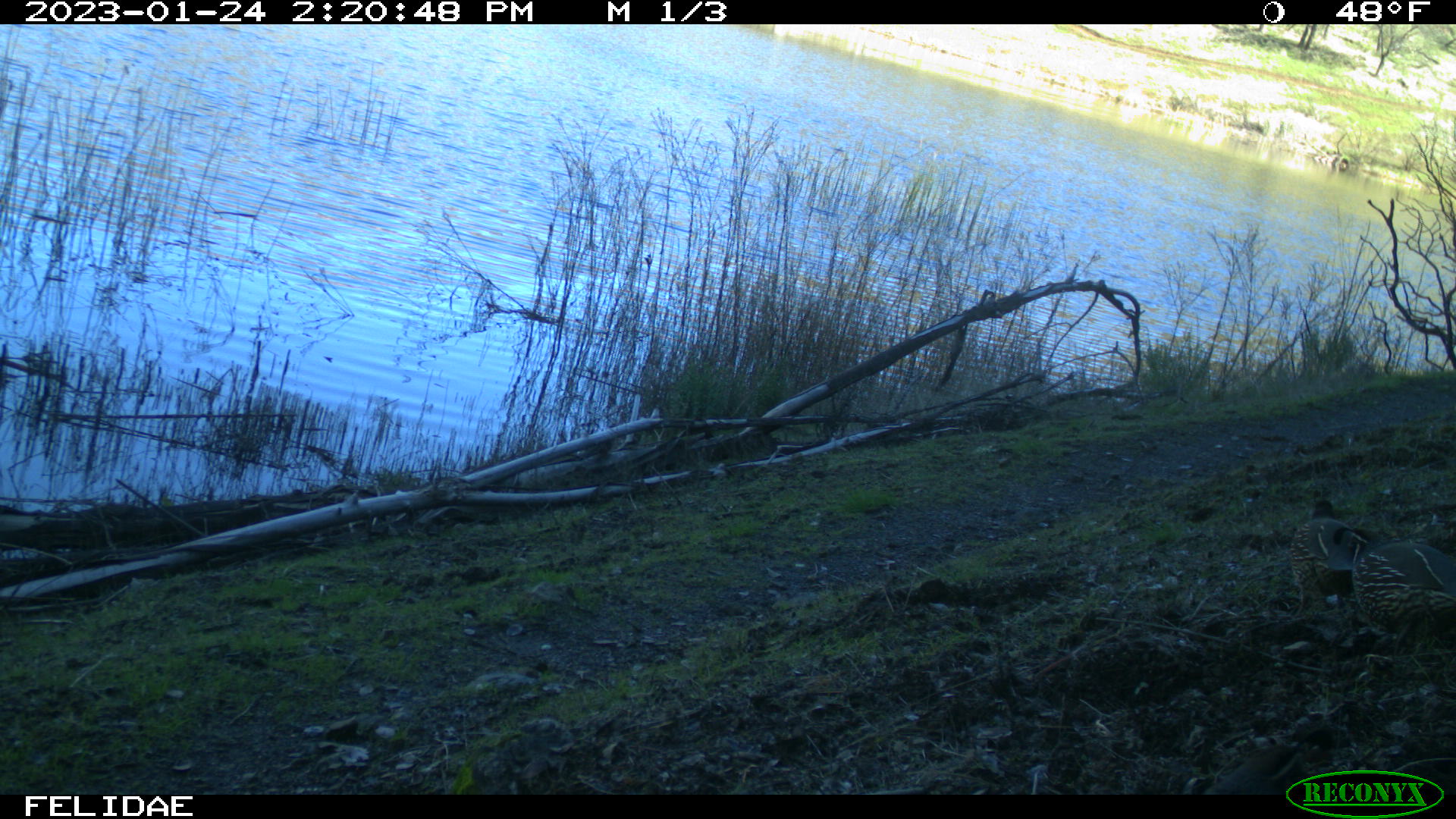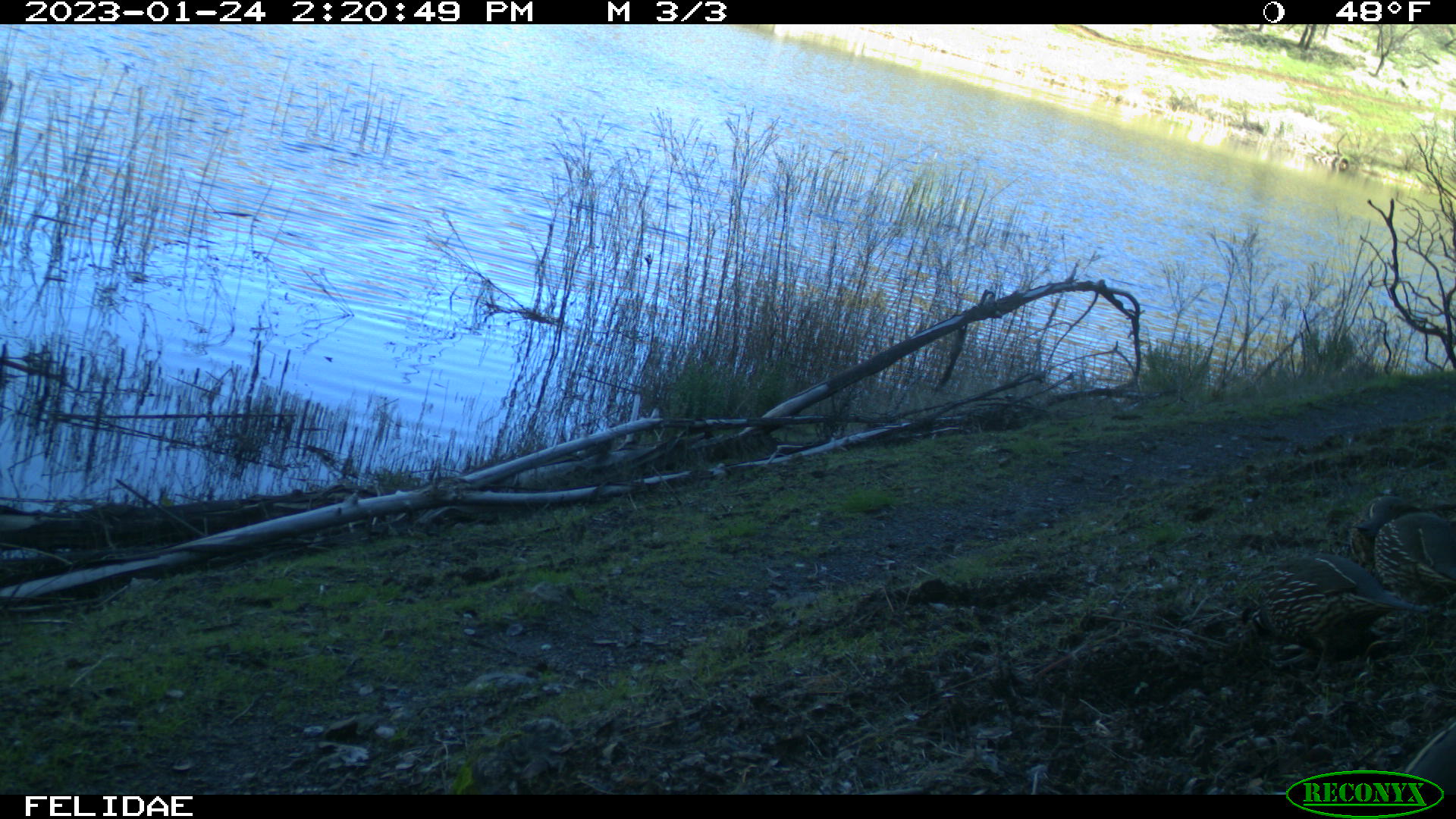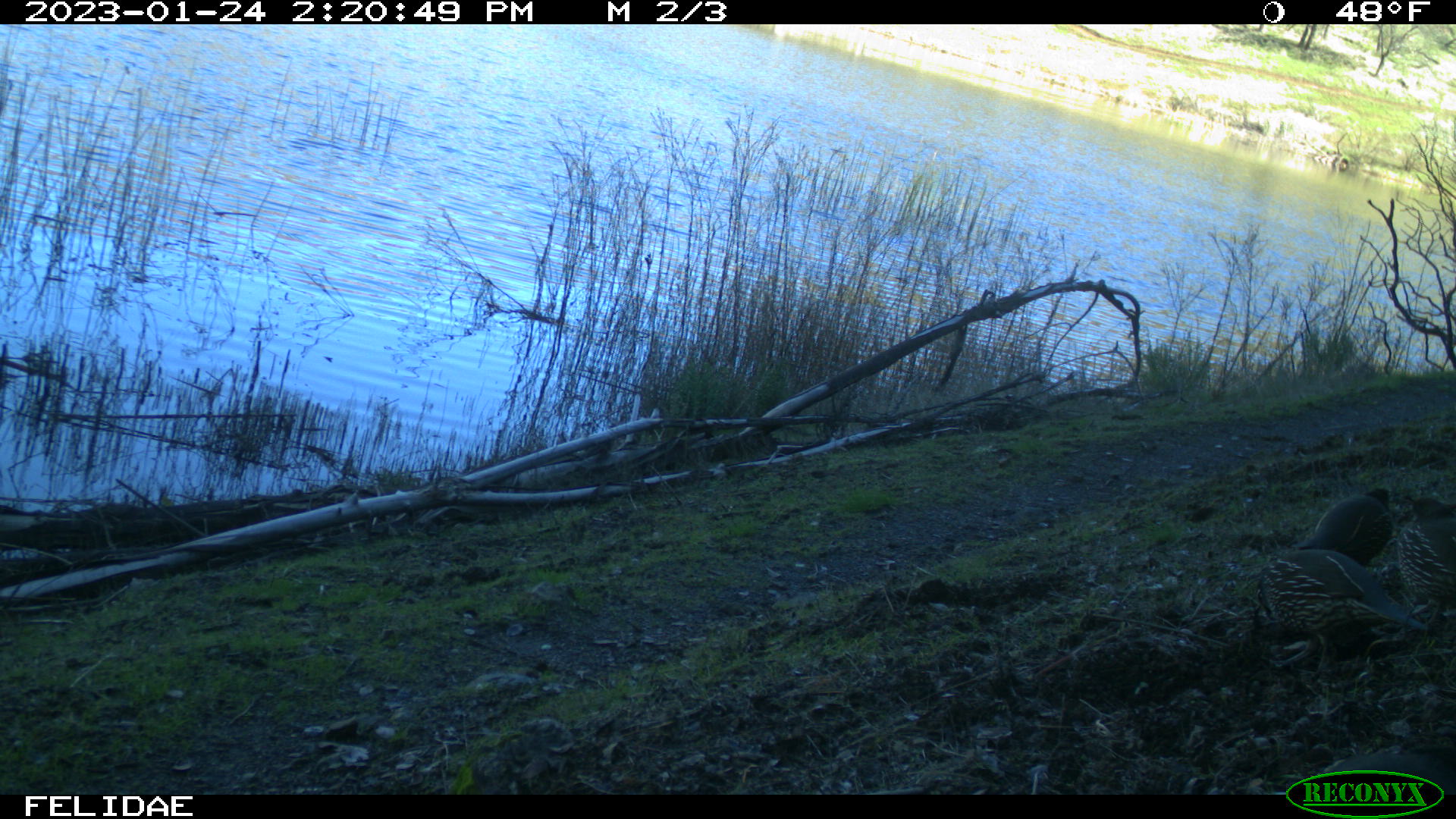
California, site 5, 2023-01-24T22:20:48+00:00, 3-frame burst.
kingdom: Animalia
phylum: Chordata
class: Aves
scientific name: Aves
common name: bird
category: unknown bird